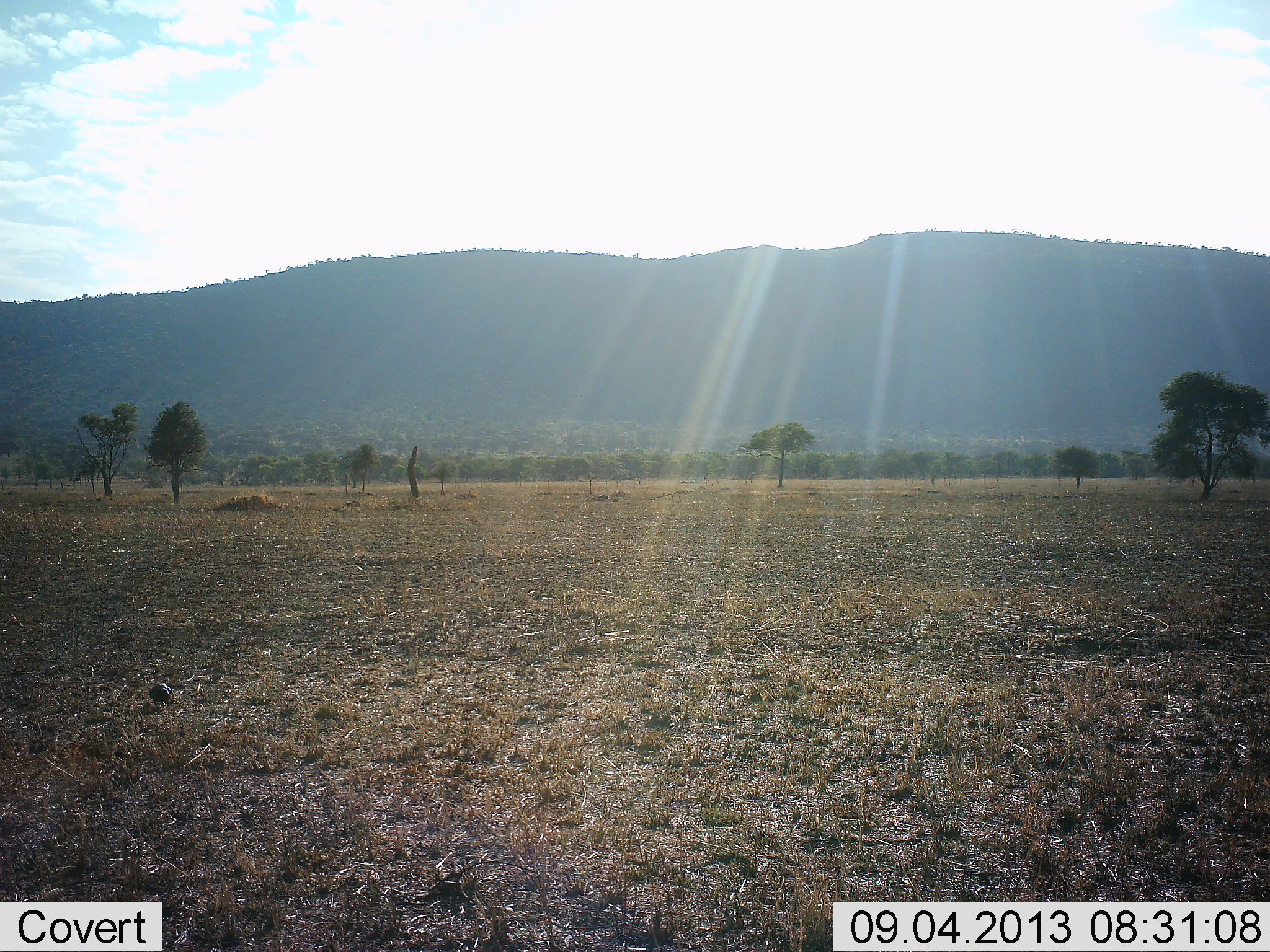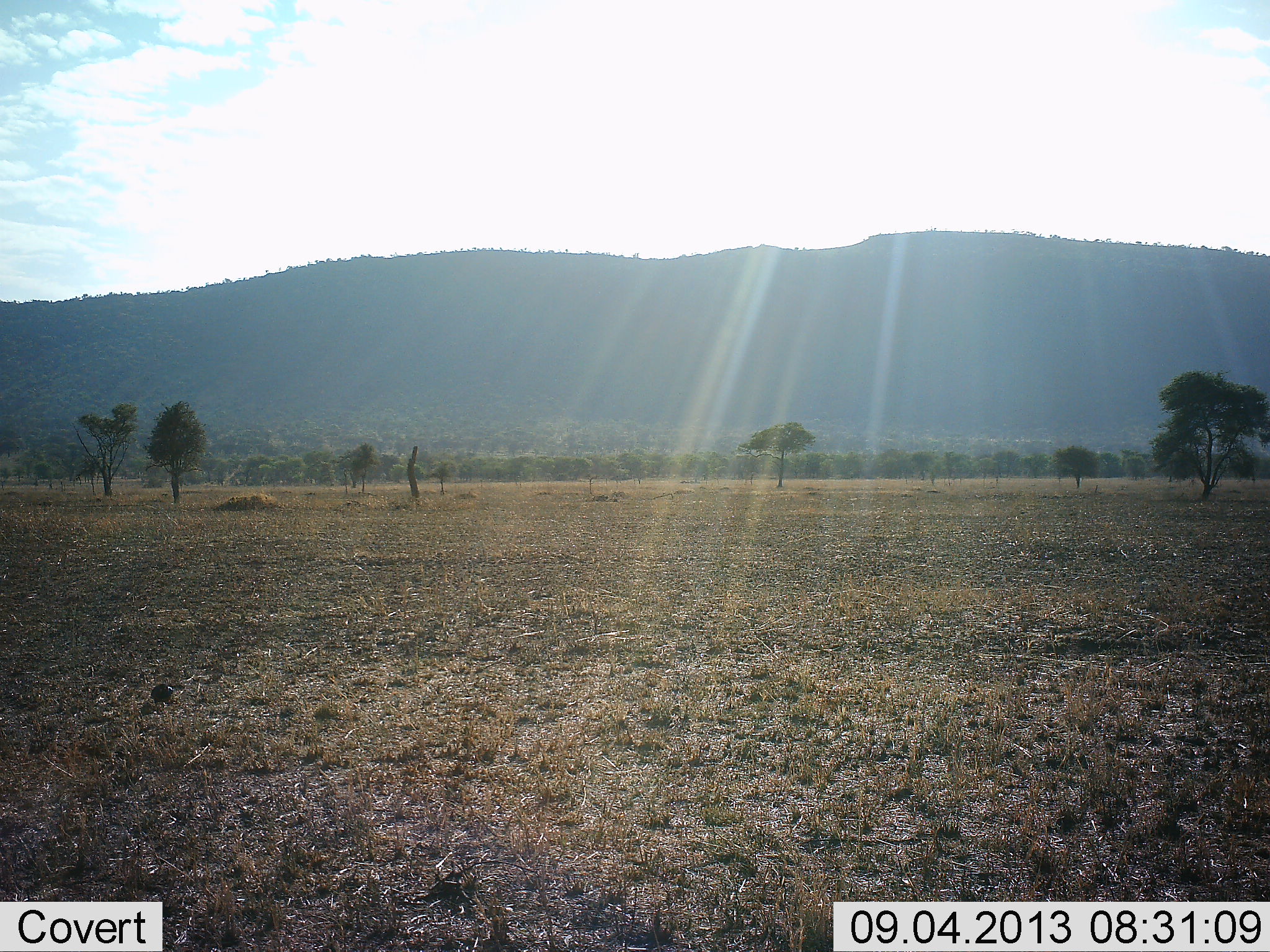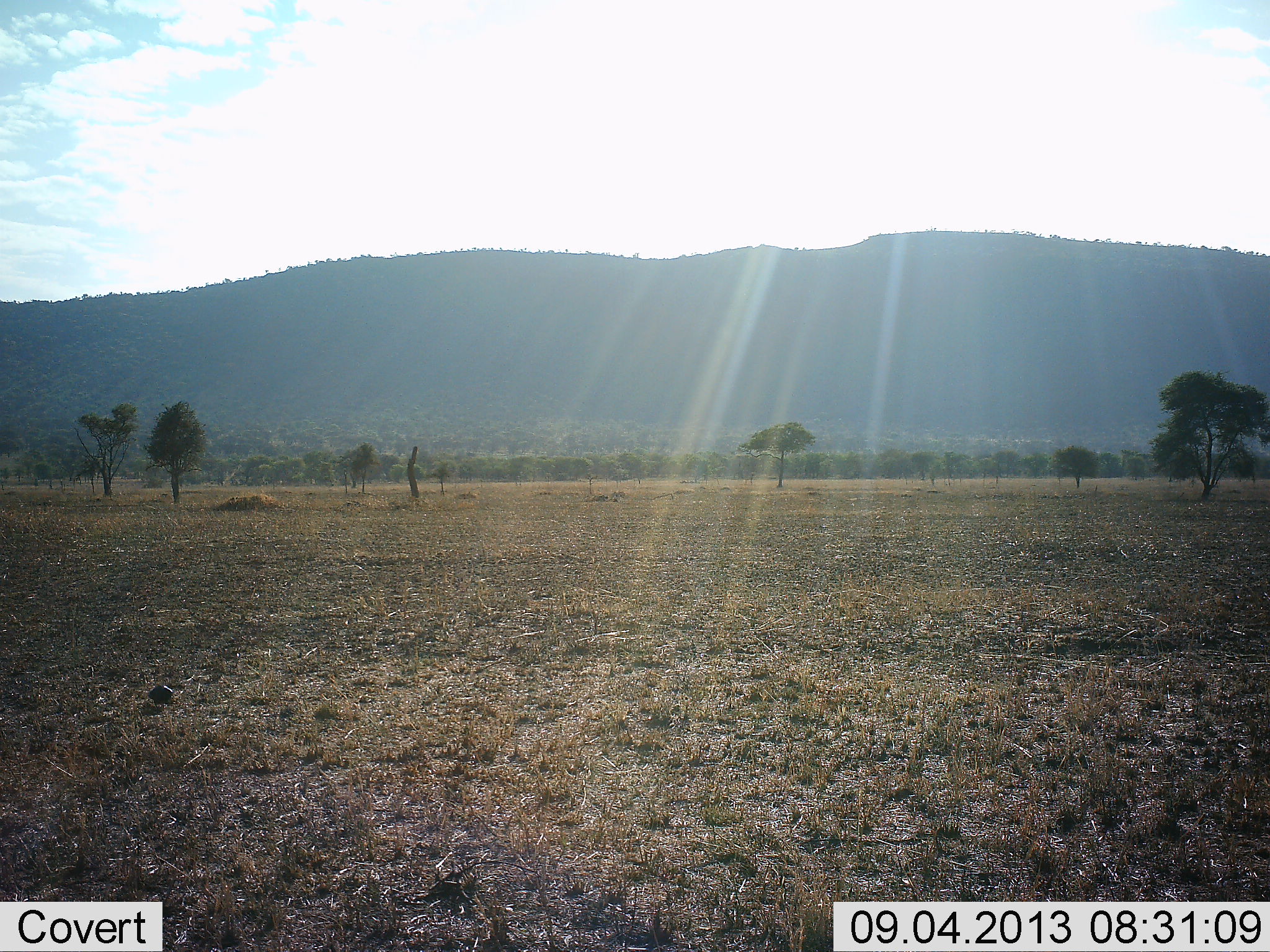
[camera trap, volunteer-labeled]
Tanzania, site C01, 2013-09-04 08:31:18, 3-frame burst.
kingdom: Animalia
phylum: Chordata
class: Aves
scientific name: Aves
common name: bird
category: otherbird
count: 1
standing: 60%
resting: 0%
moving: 30%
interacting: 0%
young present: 0%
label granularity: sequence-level